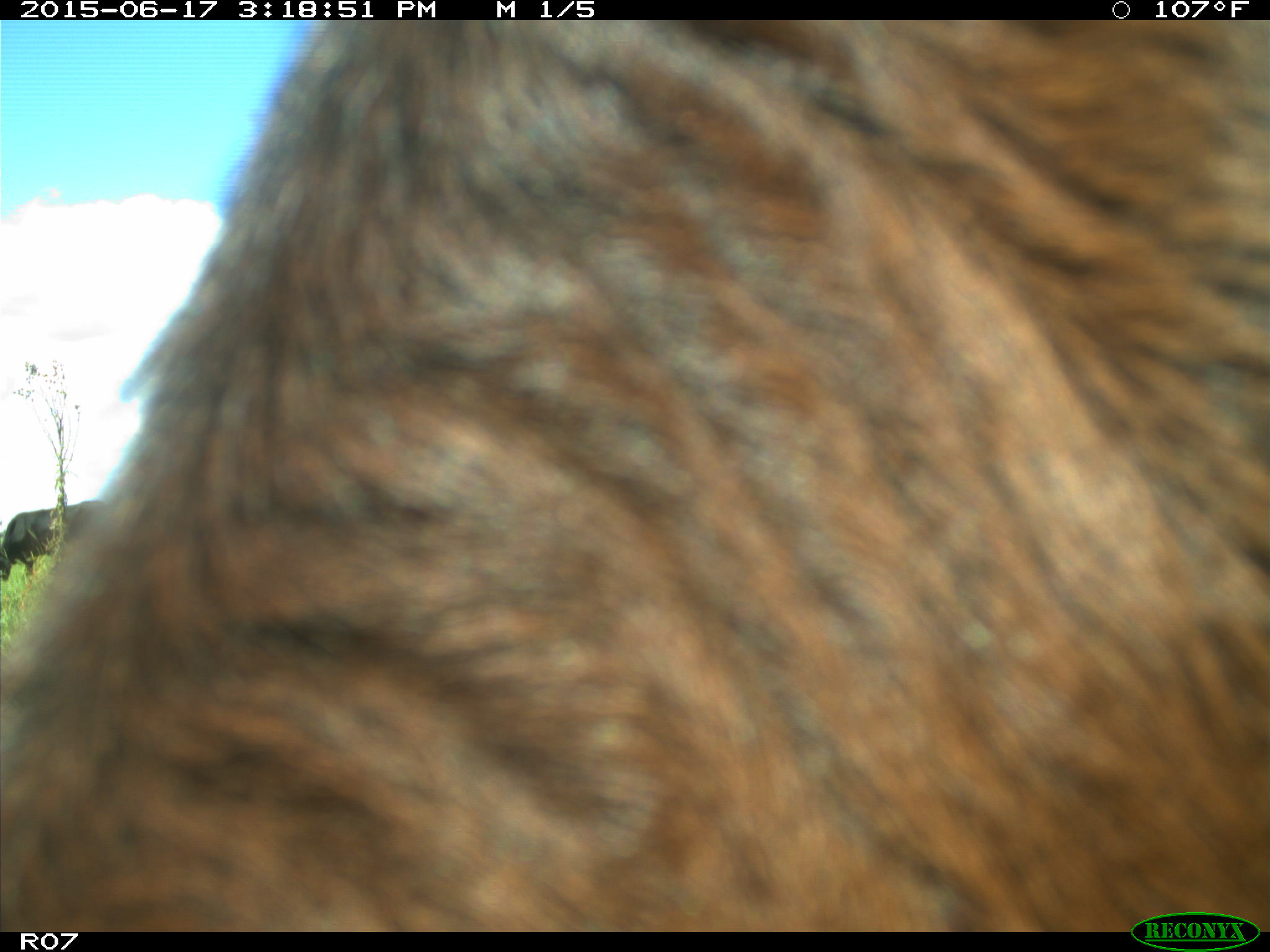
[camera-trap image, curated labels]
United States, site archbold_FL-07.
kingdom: Animalia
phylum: Chordata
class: Mammalia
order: Artiodactyla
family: Bovidae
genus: Bos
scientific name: Bos taurus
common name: domestic cow